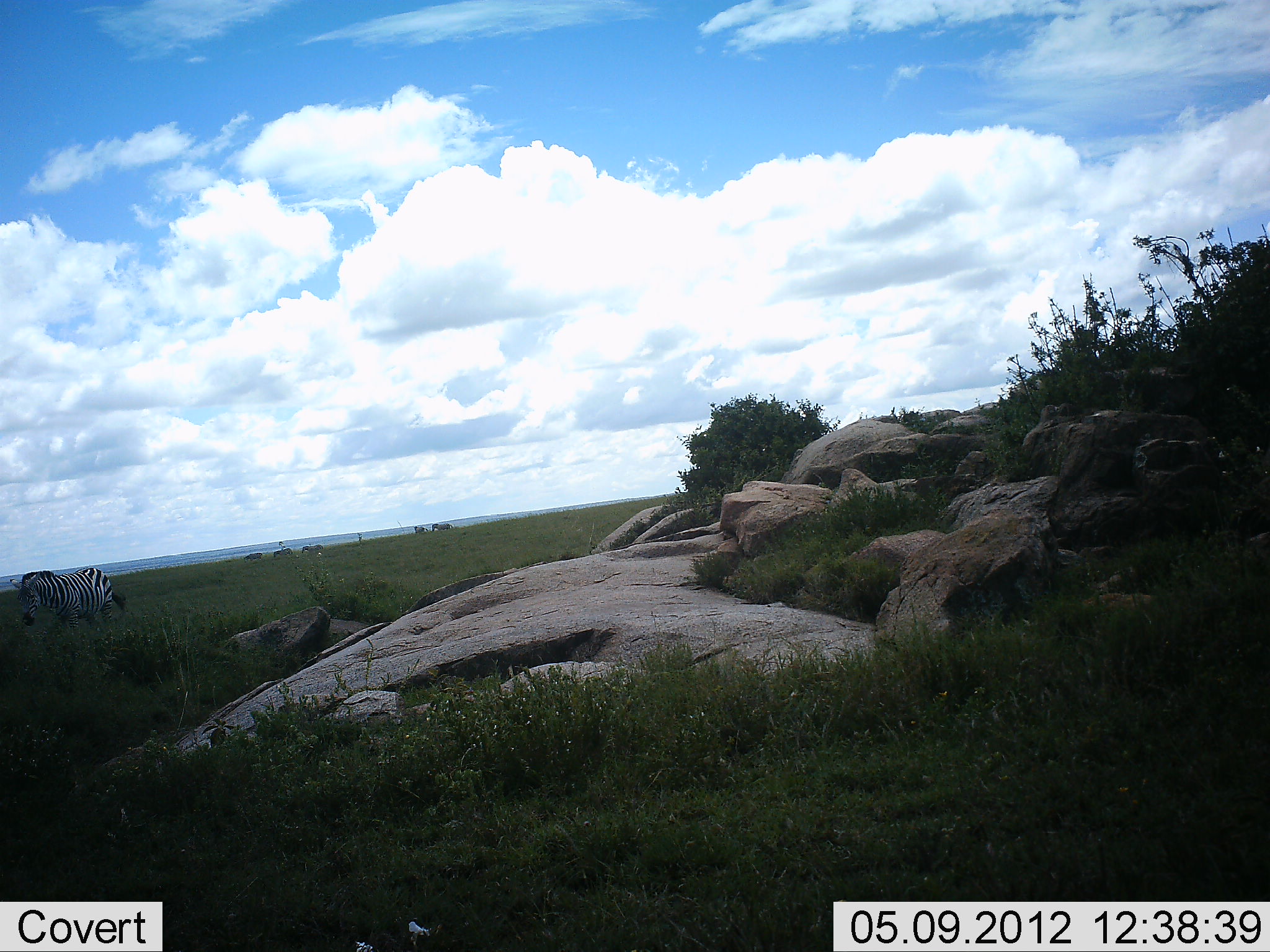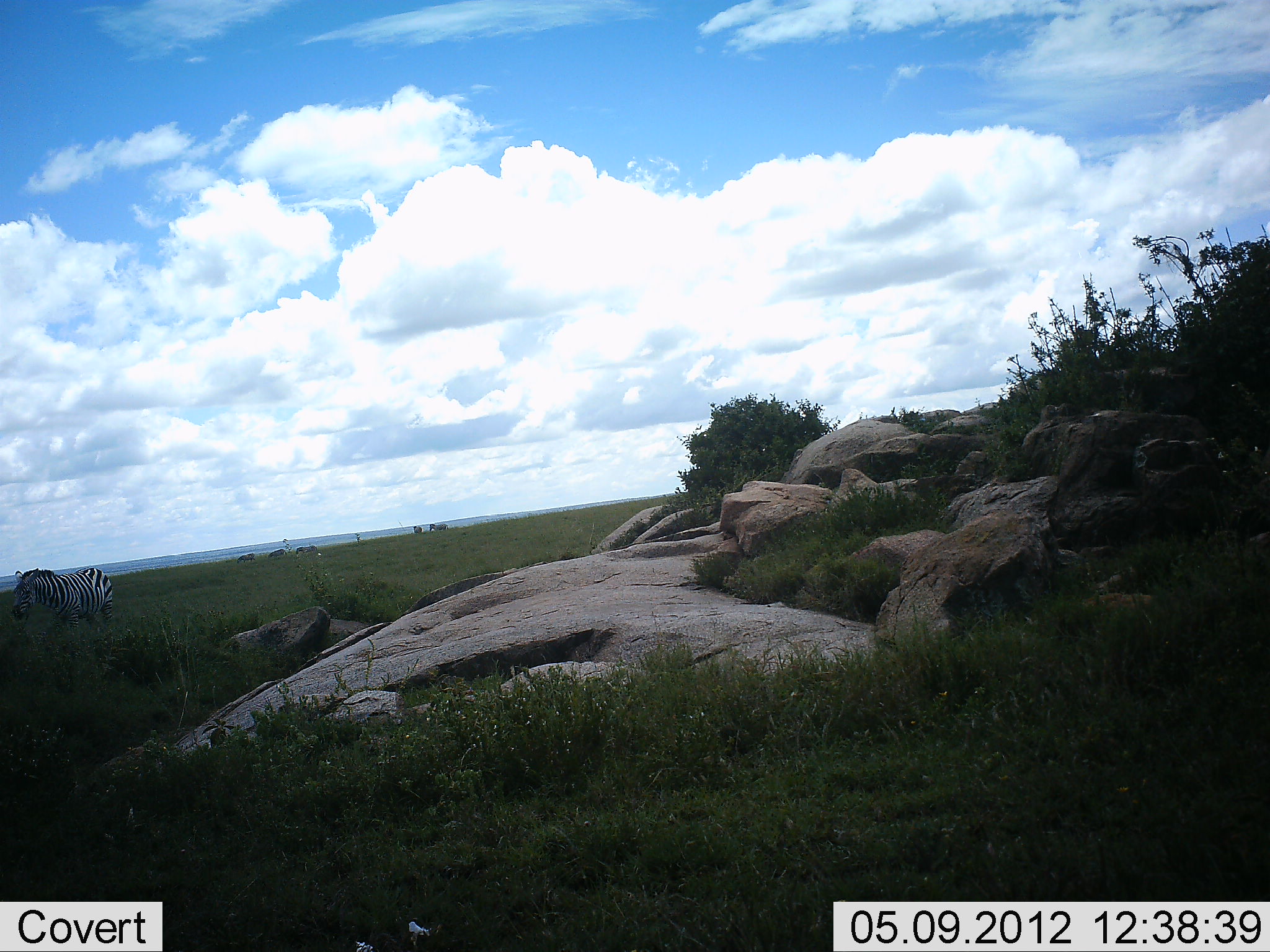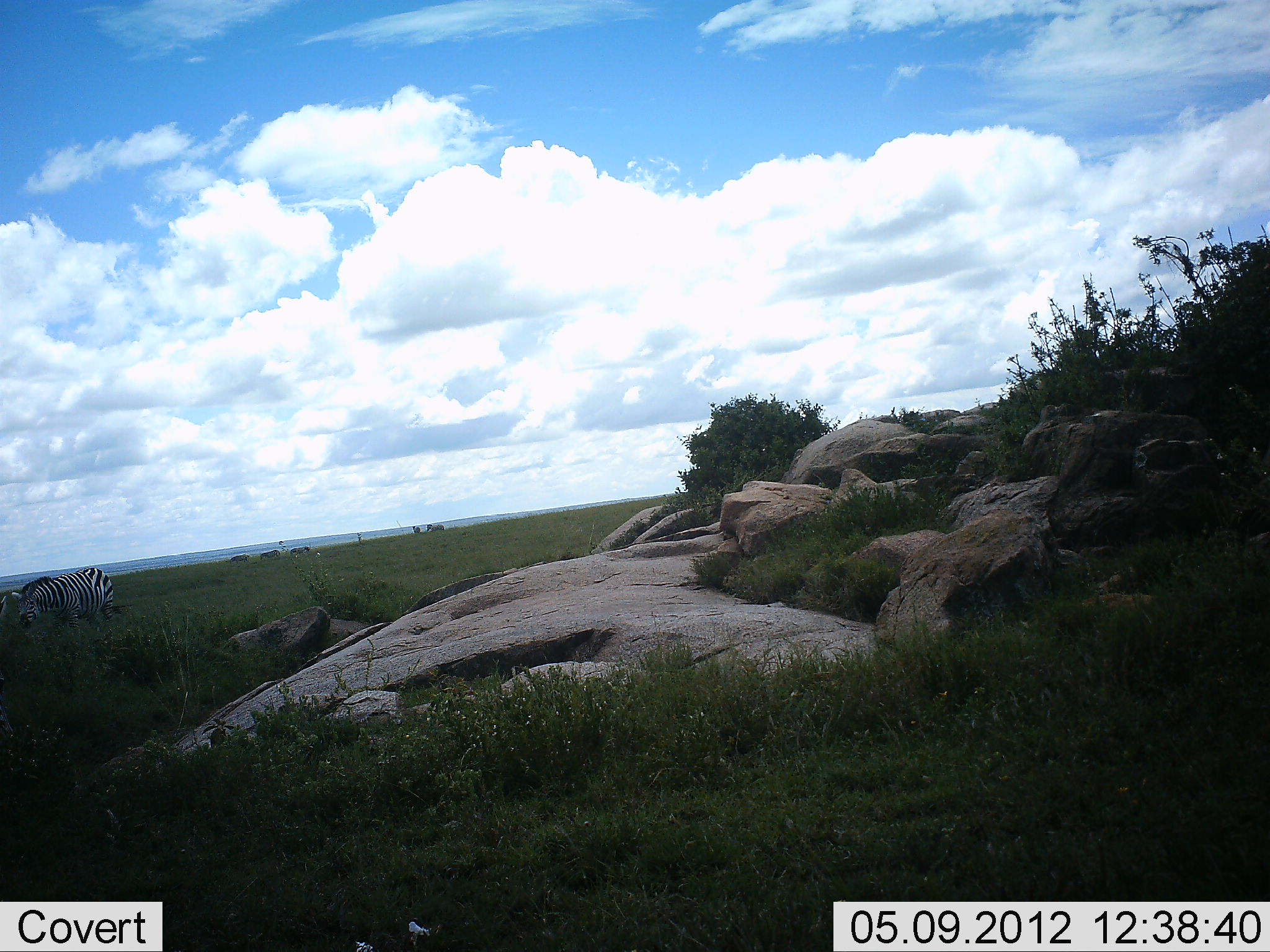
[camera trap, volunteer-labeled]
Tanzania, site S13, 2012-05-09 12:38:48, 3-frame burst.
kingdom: Animalia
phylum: Chordata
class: Mammalia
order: Perissodactyla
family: Equidae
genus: Equus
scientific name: Equus quagga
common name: plains zebra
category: zebra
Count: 1.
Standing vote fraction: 50%.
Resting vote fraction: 0%.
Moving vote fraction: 42%.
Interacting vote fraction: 0%.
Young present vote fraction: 0%.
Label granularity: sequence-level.